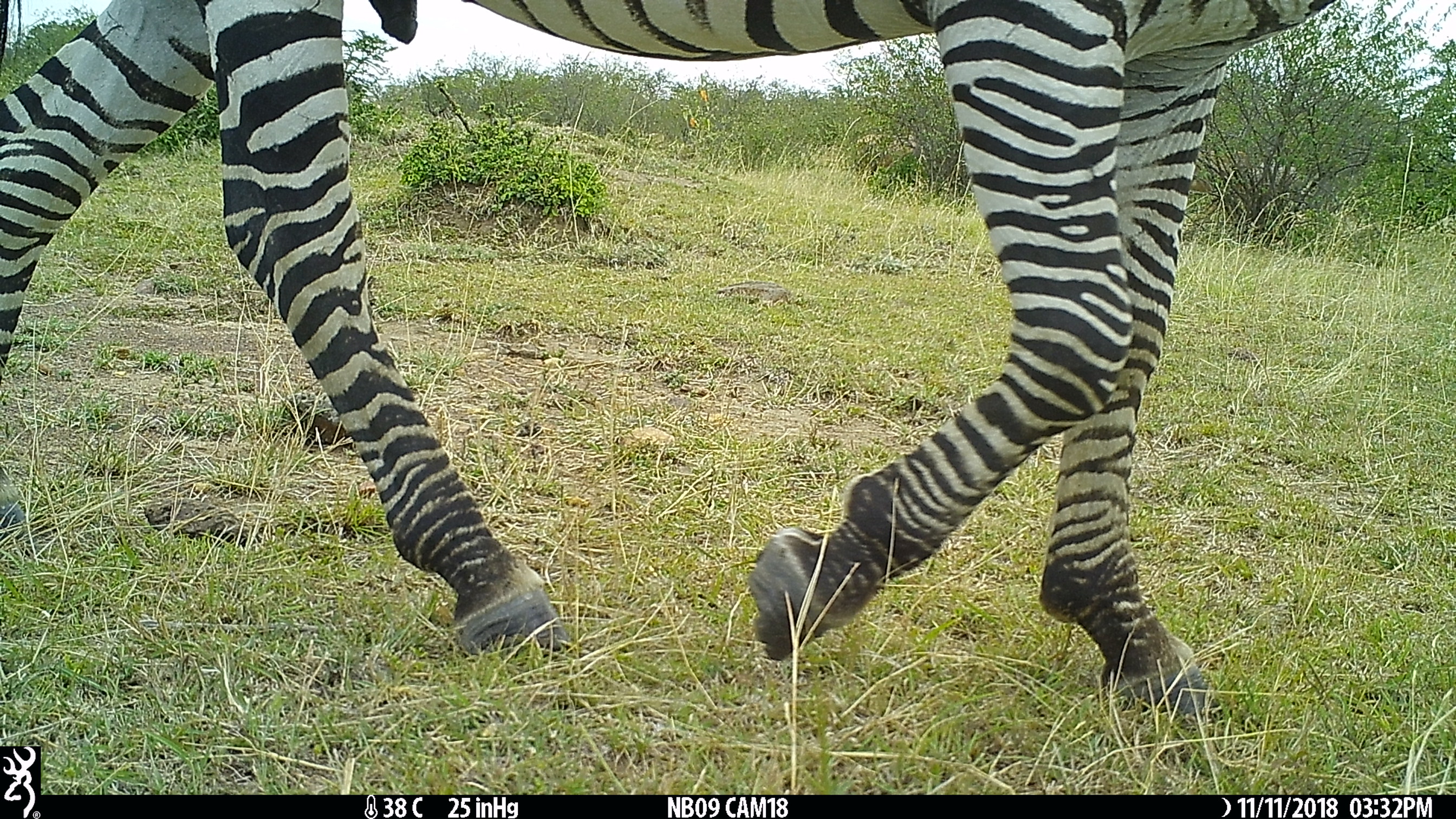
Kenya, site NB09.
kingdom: Animalia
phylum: Chordata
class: Mammalia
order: Perissodactyla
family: Equidae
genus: Equus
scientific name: Equus quagga burchellii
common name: burchell's zebra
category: zebra